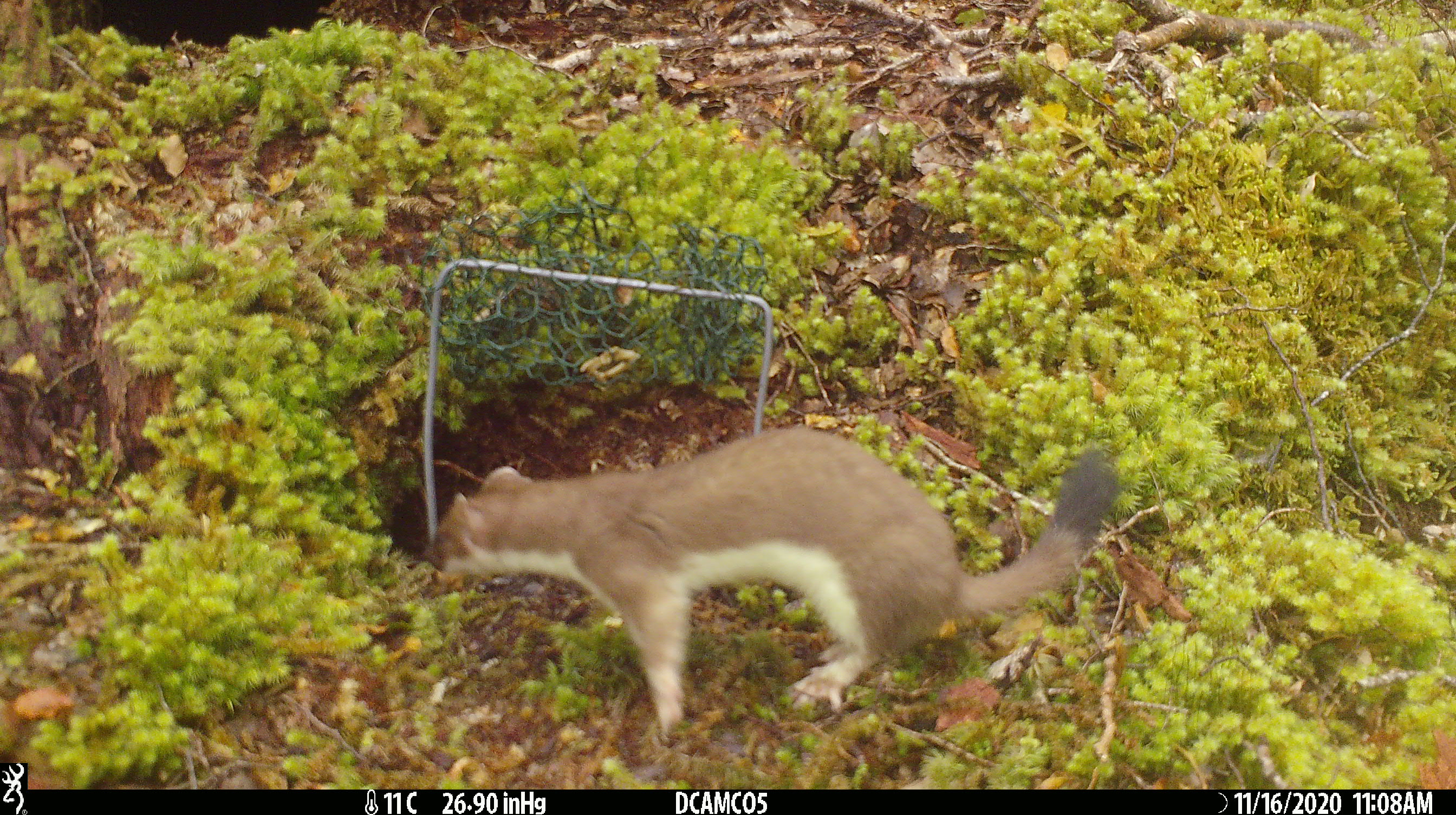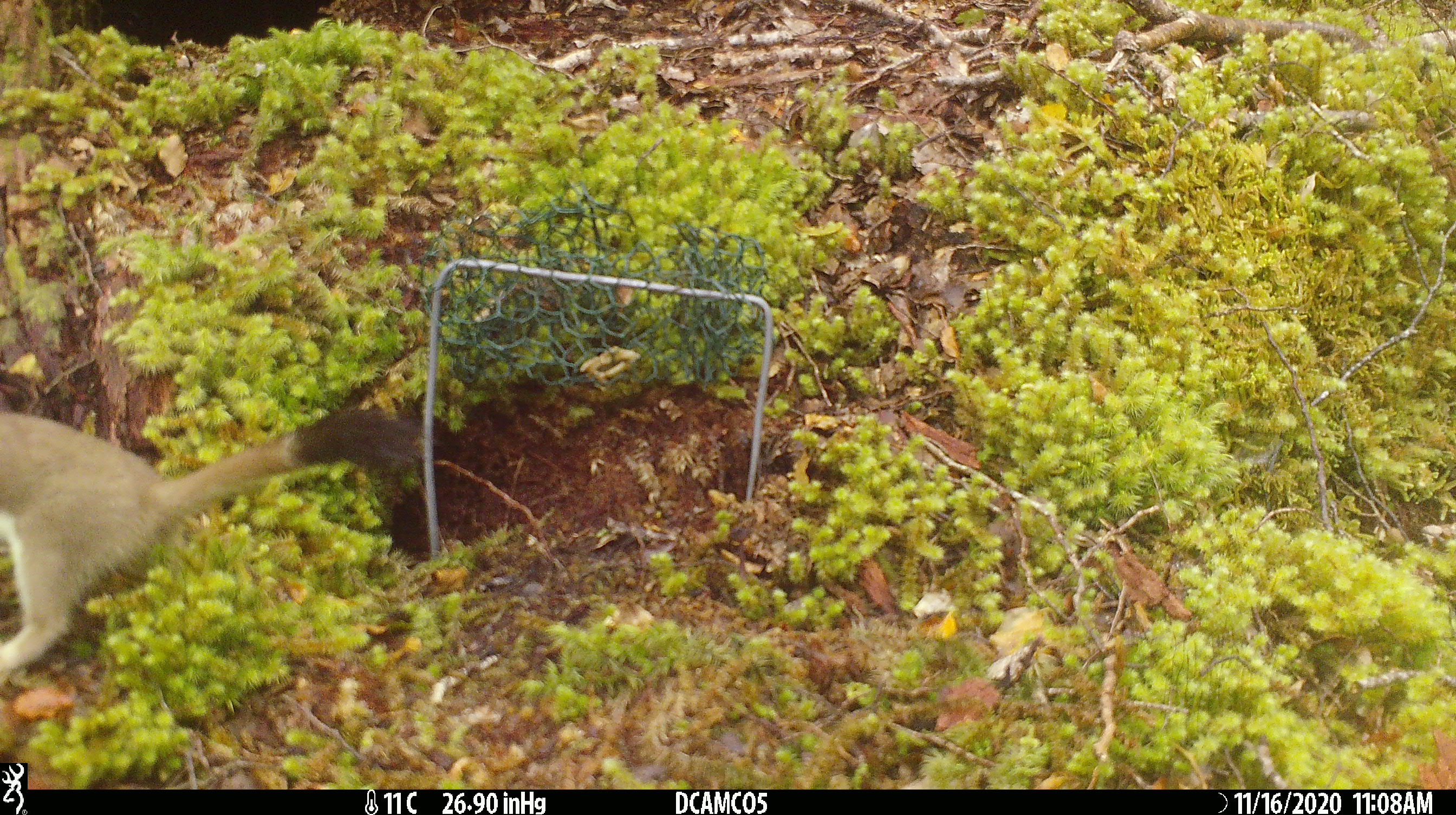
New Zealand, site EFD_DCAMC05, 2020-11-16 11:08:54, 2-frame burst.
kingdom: Animalia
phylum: Chordata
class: Mammalia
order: Carnivora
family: Mustelidae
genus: Mustela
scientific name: Mustela erminea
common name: stoat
Stoat (Mustela erminea).